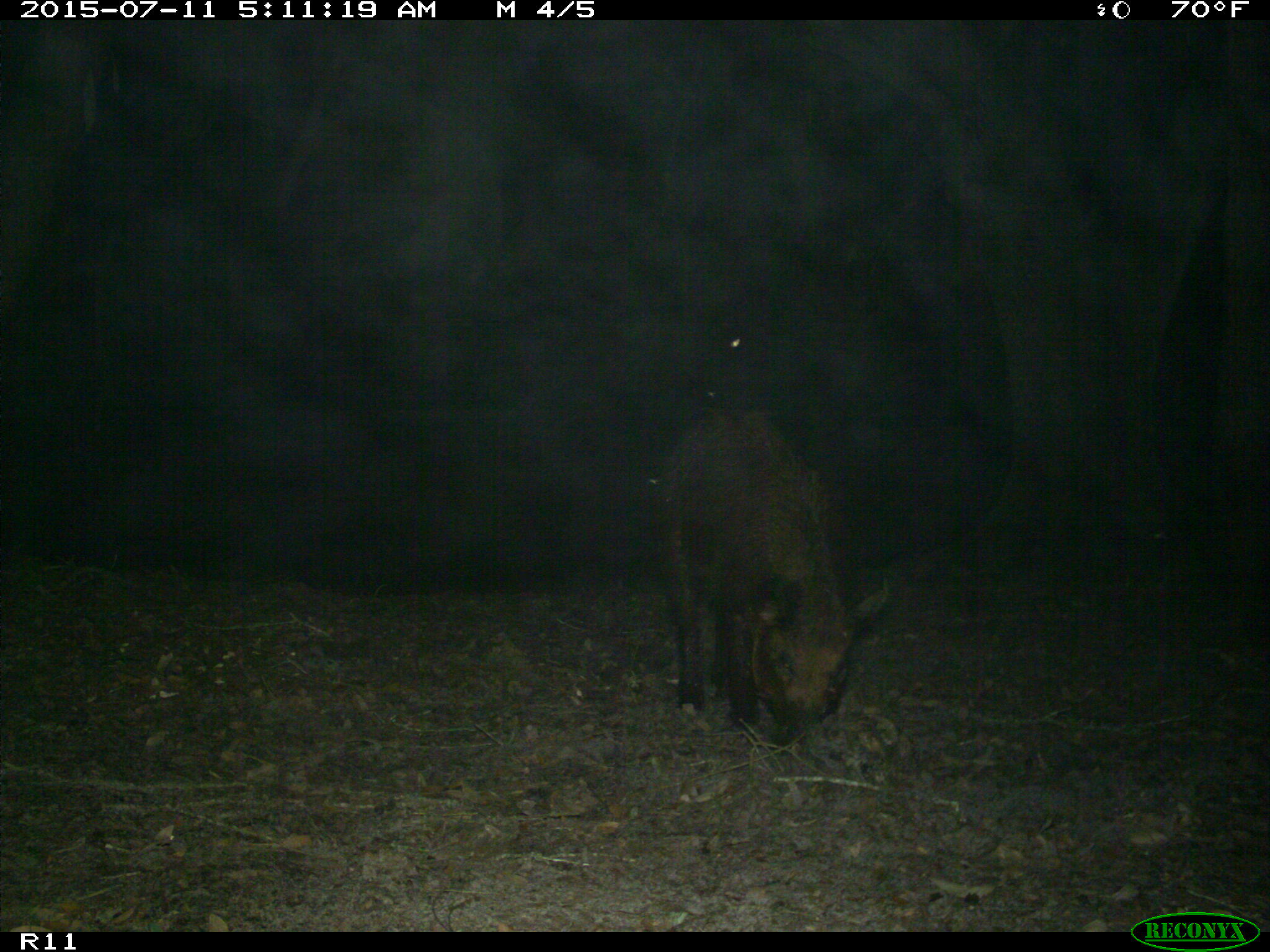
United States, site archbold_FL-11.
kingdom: Animalia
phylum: Chordata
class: Mammalia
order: Artiodactyla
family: Suidae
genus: Sus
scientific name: Sus scrofa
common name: wild boar